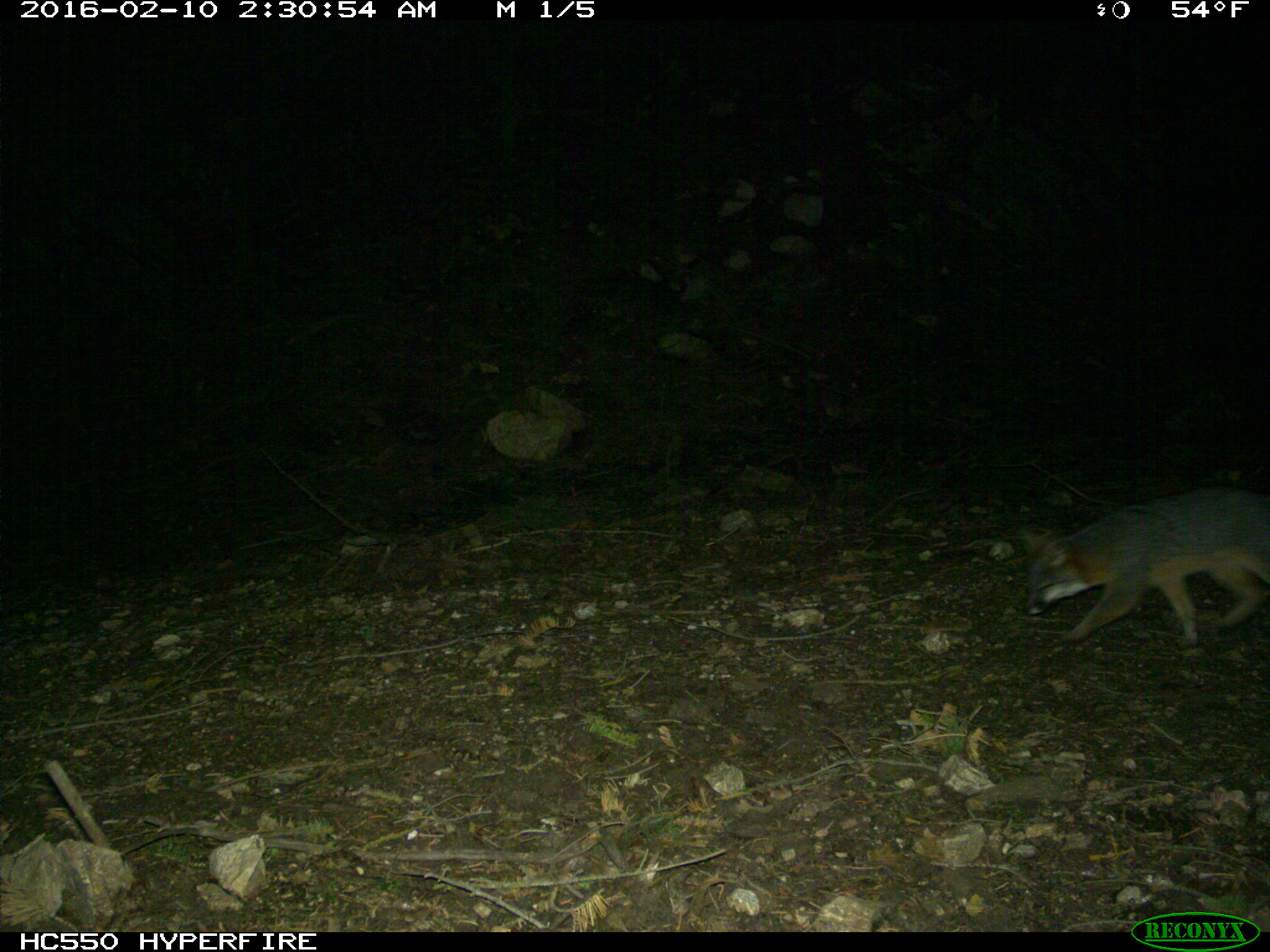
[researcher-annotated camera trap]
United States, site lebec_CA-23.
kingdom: Animalia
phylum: Chordata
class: Mammalia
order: Carnivora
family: Canidae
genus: Urocyon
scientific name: Urocyon cinereoargenteus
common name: gray fox